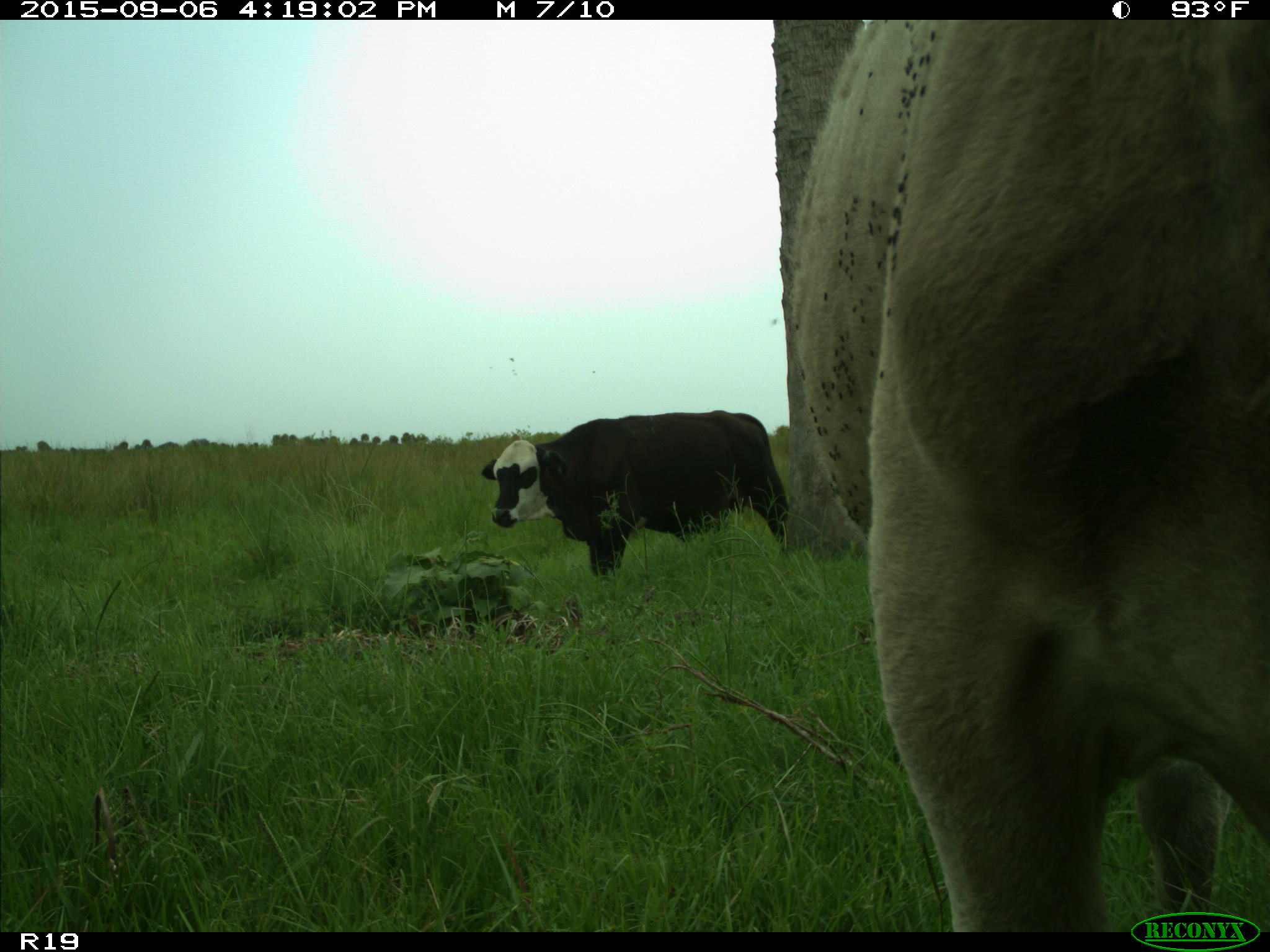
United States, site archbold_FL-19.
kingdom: Animalia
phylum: Chordata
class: Mammalia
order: Artiodactyla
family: Bovidae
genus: Bos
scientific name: Bos taurus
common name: domestic cow